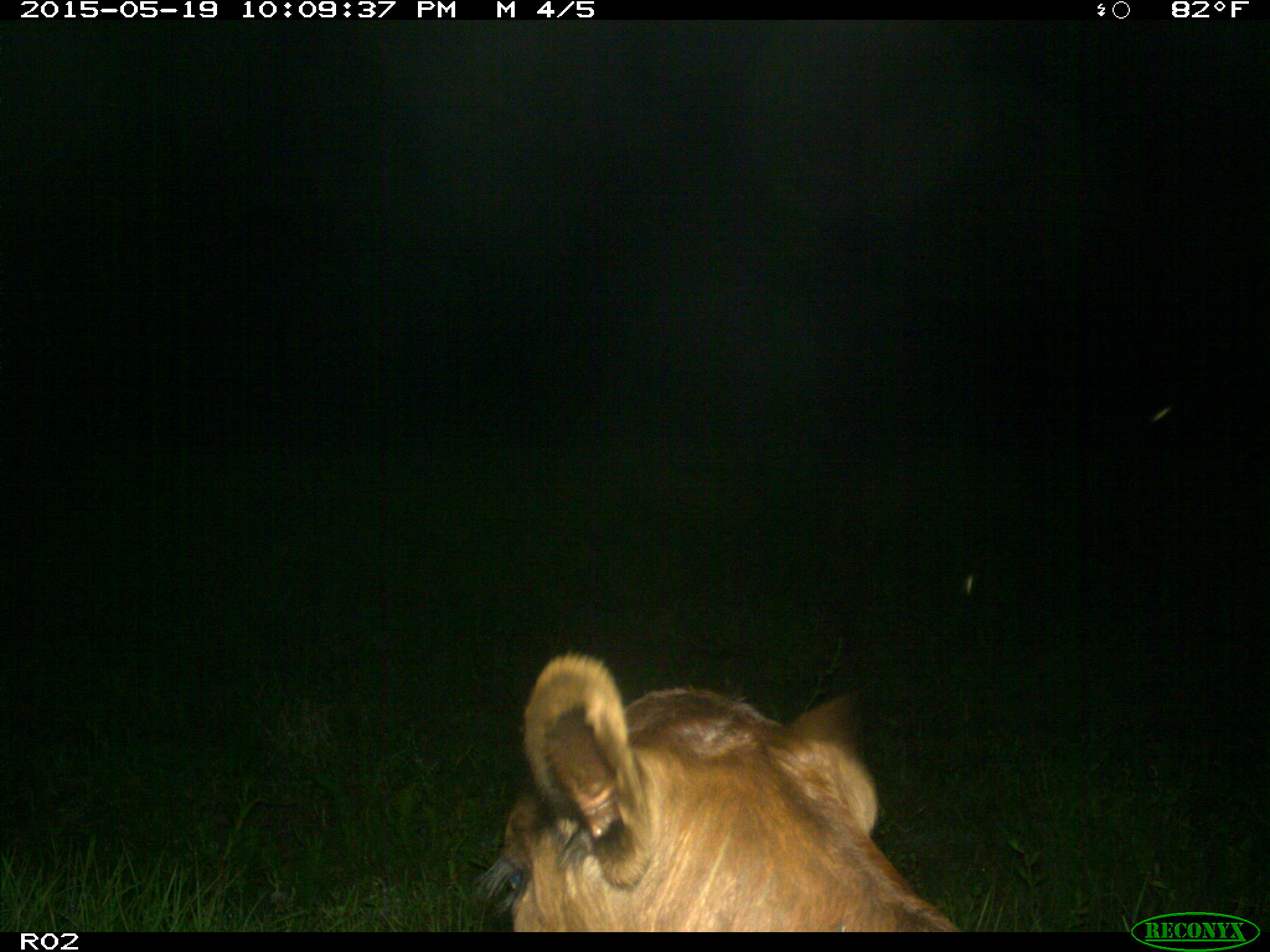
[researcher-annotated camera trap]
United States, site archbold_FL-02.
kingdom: Animalia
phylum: Chordata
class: Mammalia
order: Artiodactyla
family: Bovidae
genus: Bos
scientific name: Bos taurus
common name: domestic cow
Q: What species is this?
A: Bos taurus (domestic cow).